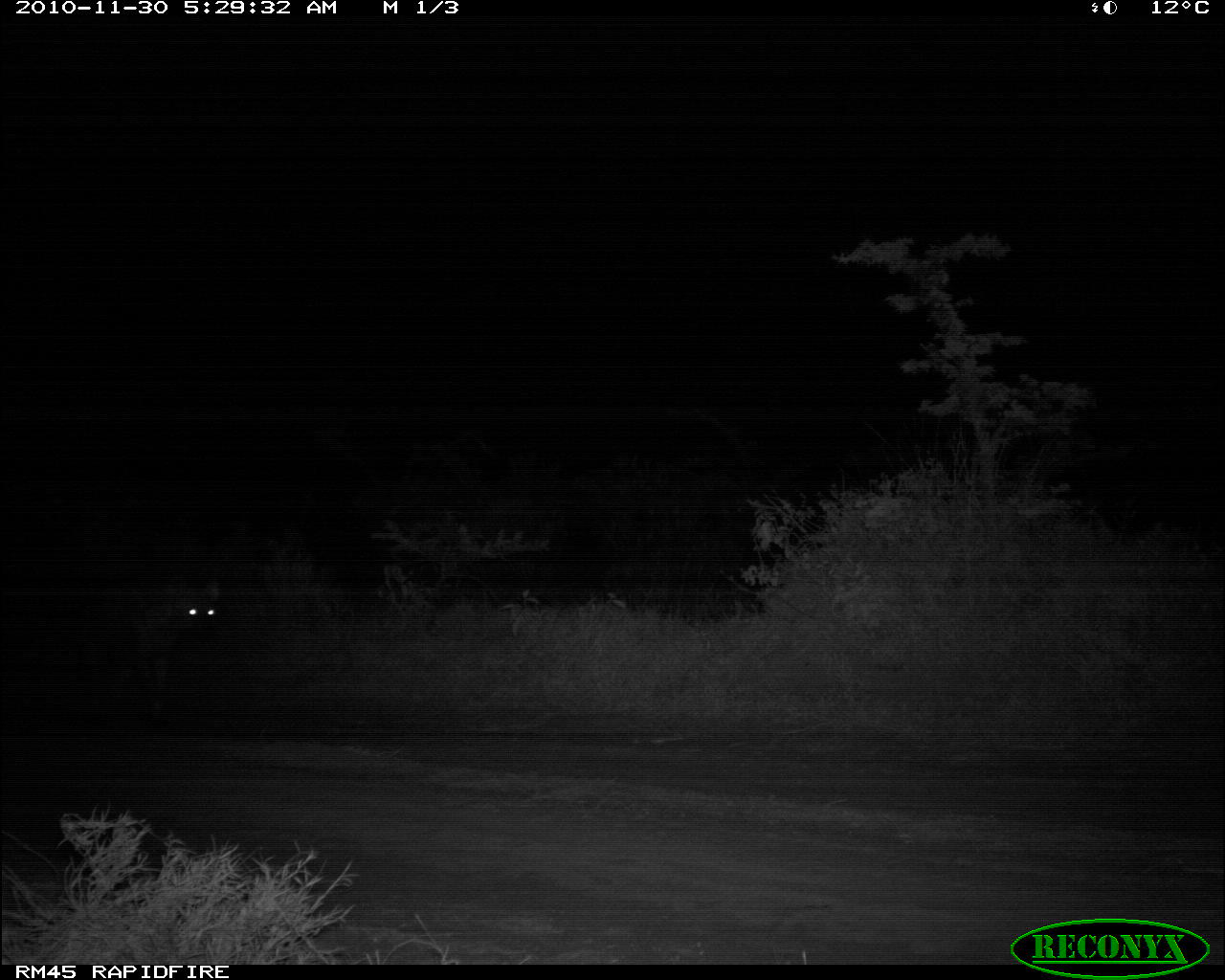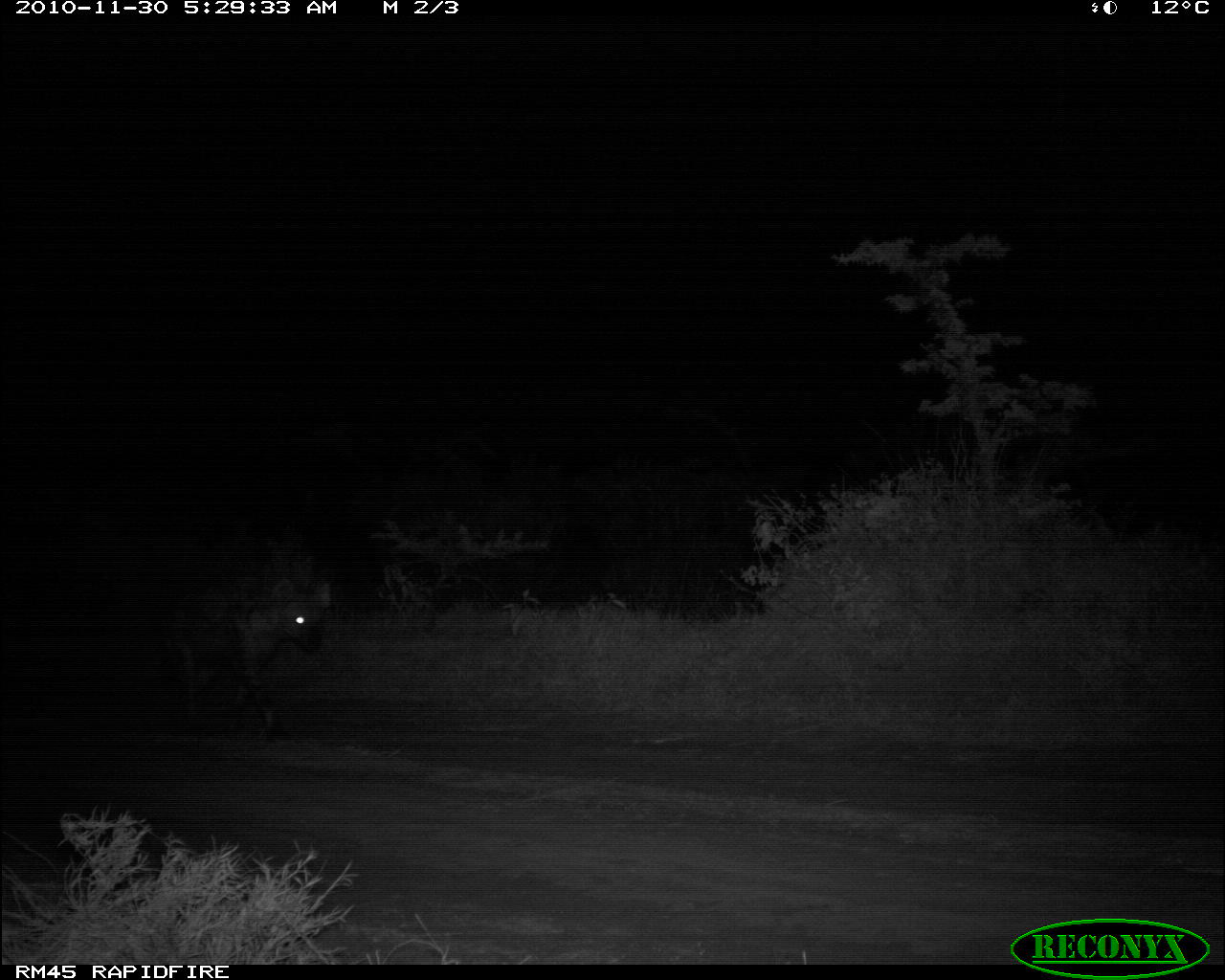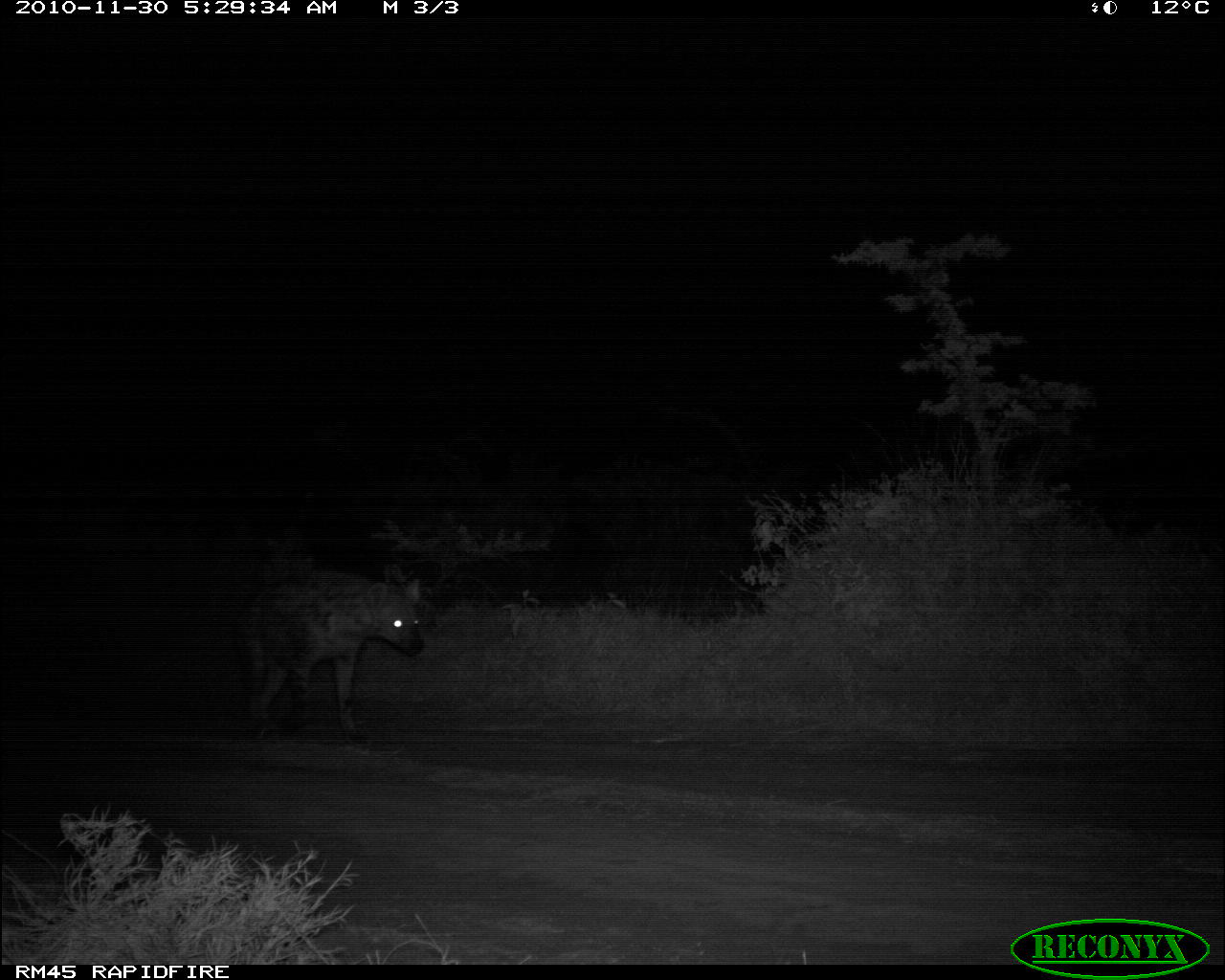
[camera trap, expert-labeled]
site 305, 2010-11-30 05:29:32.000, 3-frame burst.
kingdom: Animalia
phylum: Chordata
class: Mammalia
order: Carnivora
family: Hyaenidae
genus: Crocuta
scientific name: Crocuta crocuta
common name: spotted hyena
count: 1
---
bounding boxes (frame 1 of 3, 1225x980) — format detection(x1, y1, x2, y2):
crocuta crocuta: detection(58, 570, 228, 732)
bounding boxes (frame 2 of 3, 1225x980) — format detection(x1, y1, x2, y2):
crocuta crocuta: detection(148, 572, 337, 749)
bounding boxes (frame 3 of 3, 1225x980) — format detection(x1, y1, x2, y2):
crocuta crocuta: detection(227, 564, 429, 748)